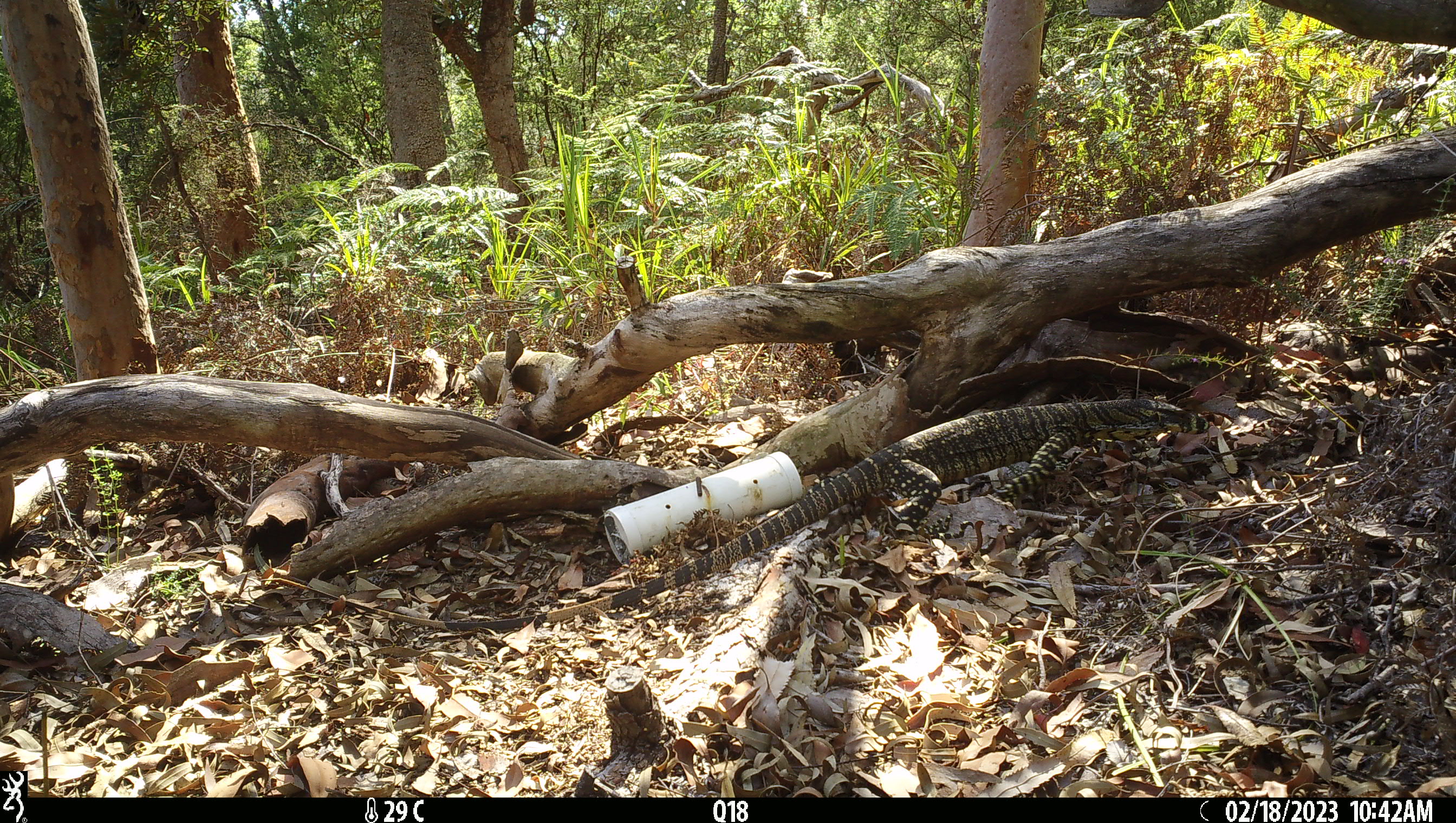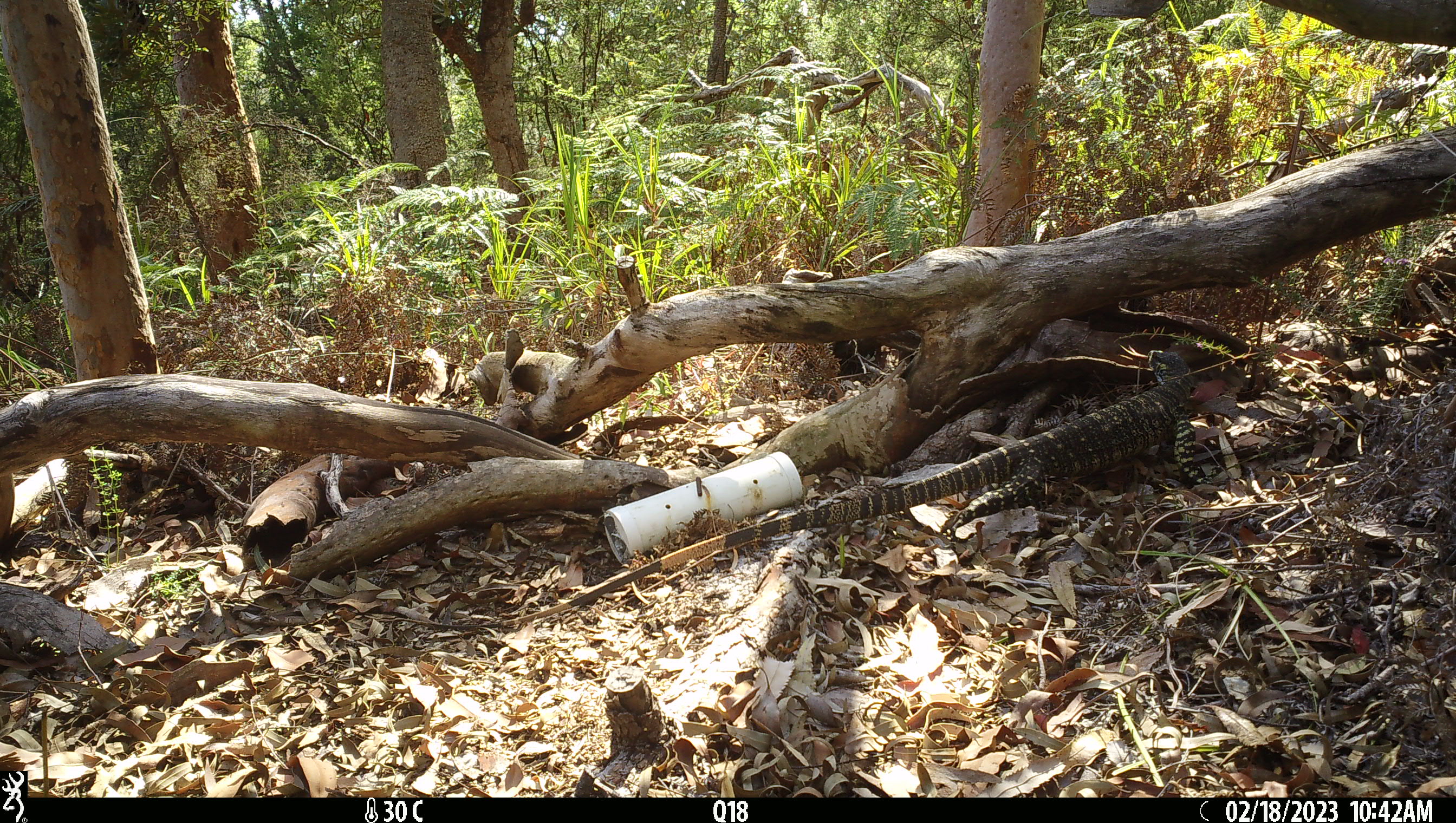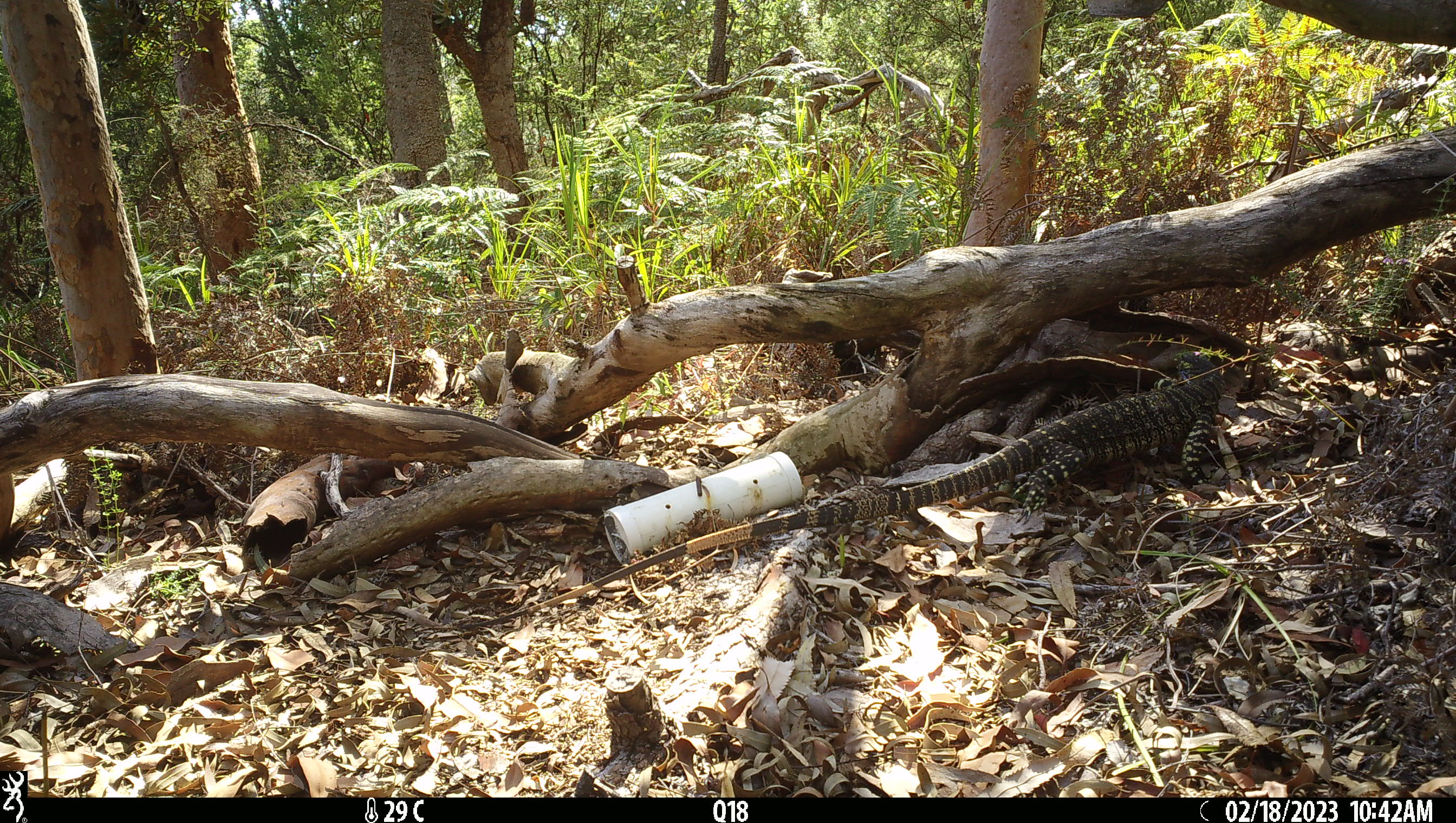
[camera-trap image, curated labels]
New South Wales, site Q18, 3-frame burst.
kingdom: Animalia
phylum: Chordata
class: Reptilia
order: Squamata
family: Varanidae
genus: Varanus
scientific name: Varanus varius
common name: lace monitor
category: goanna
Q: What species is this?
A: Goanna (lace monitor) (Varanus varius).